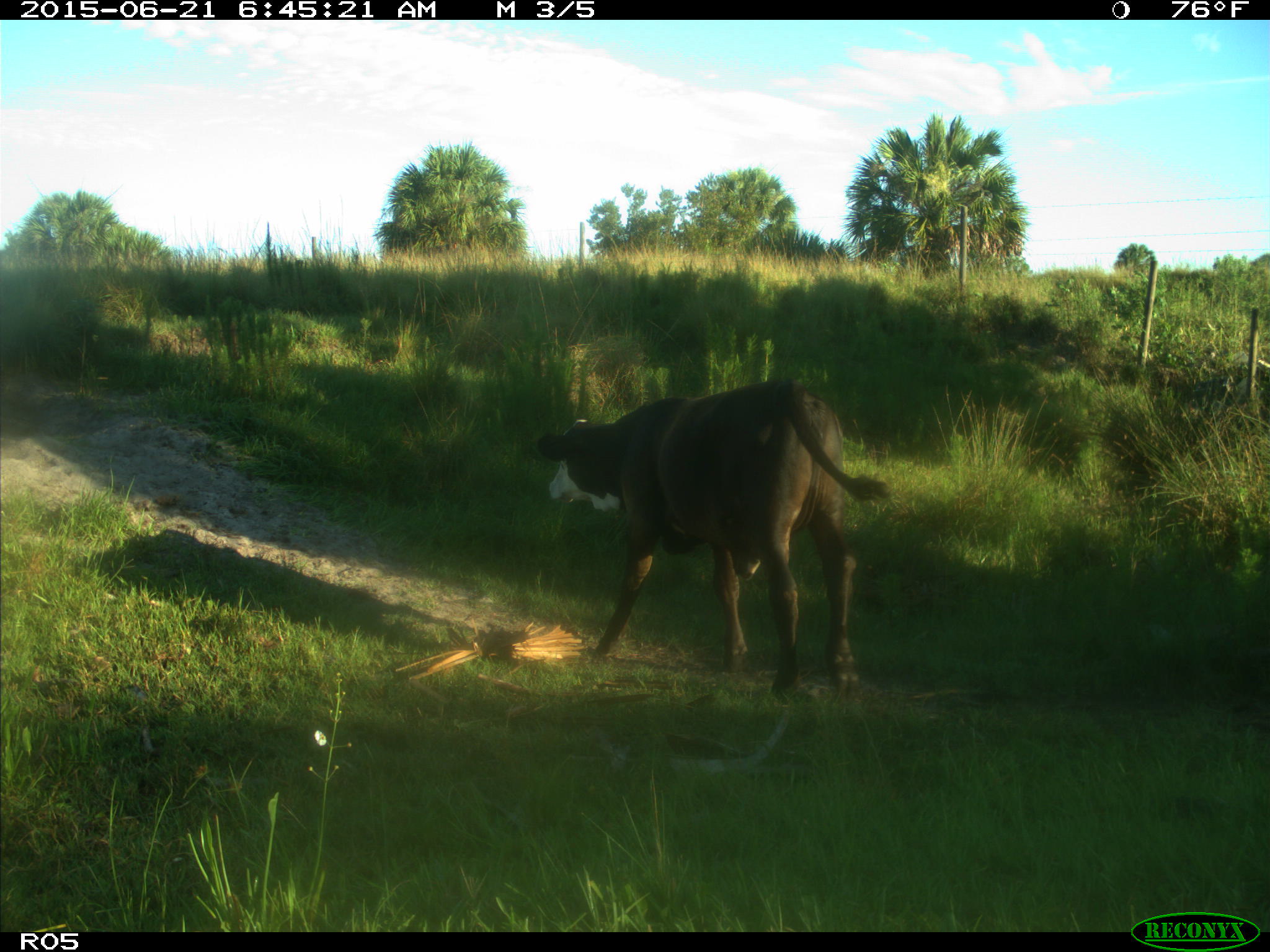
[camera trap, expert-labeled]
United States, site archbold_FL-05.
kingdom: Animalia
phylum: Chordata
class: Mammalia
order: Artiodactyla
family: Bovidae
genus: Bos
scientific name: Bos taurus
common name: domestic cow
Bos taurus (domestic cow).